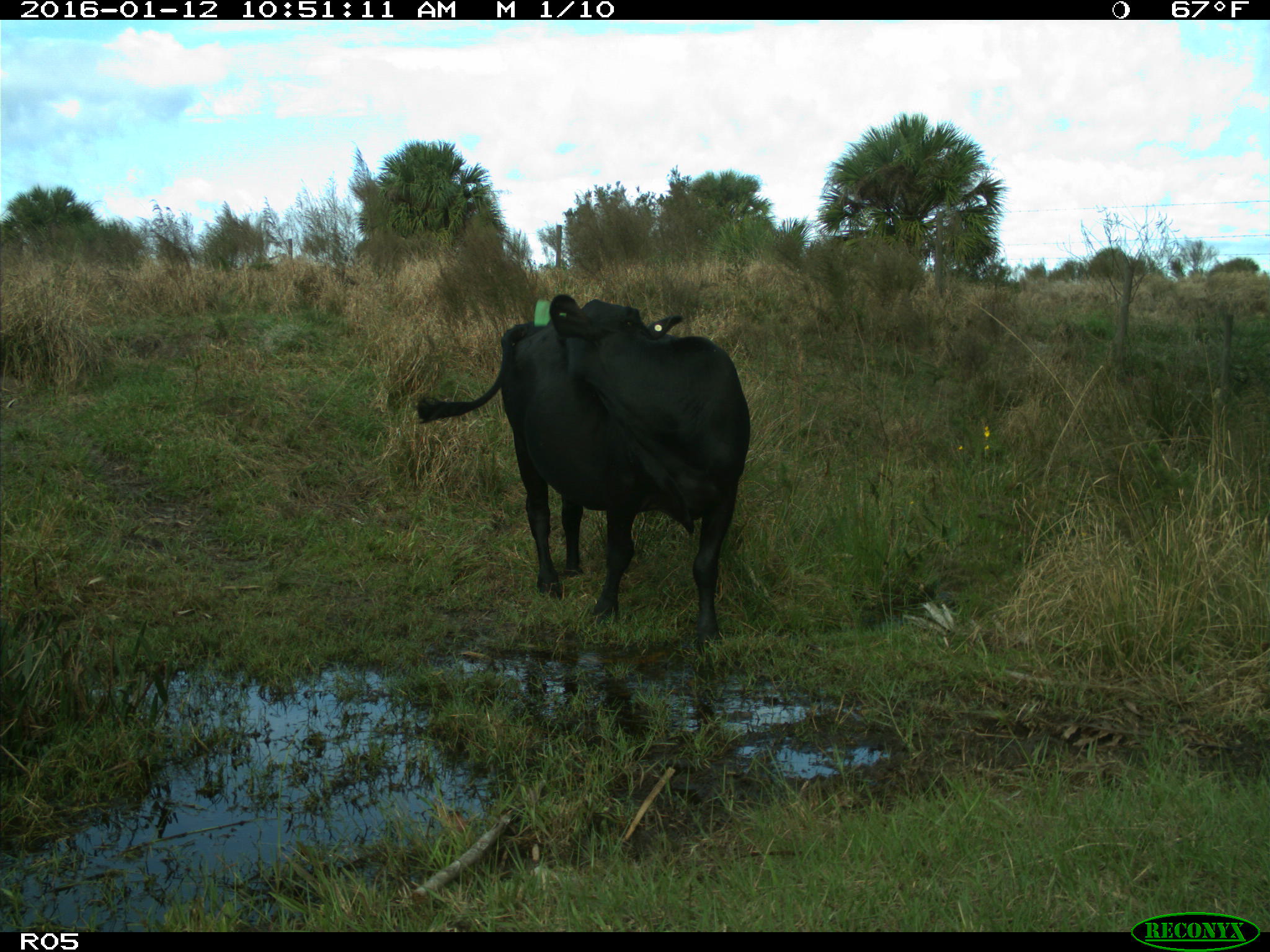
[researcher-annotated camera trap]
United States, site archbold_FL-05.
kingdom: Animalia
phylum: Chordata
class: Mammalia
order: Artiodactyla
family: Bovidae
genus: Bos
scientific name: Bos taurus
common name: domestic cow